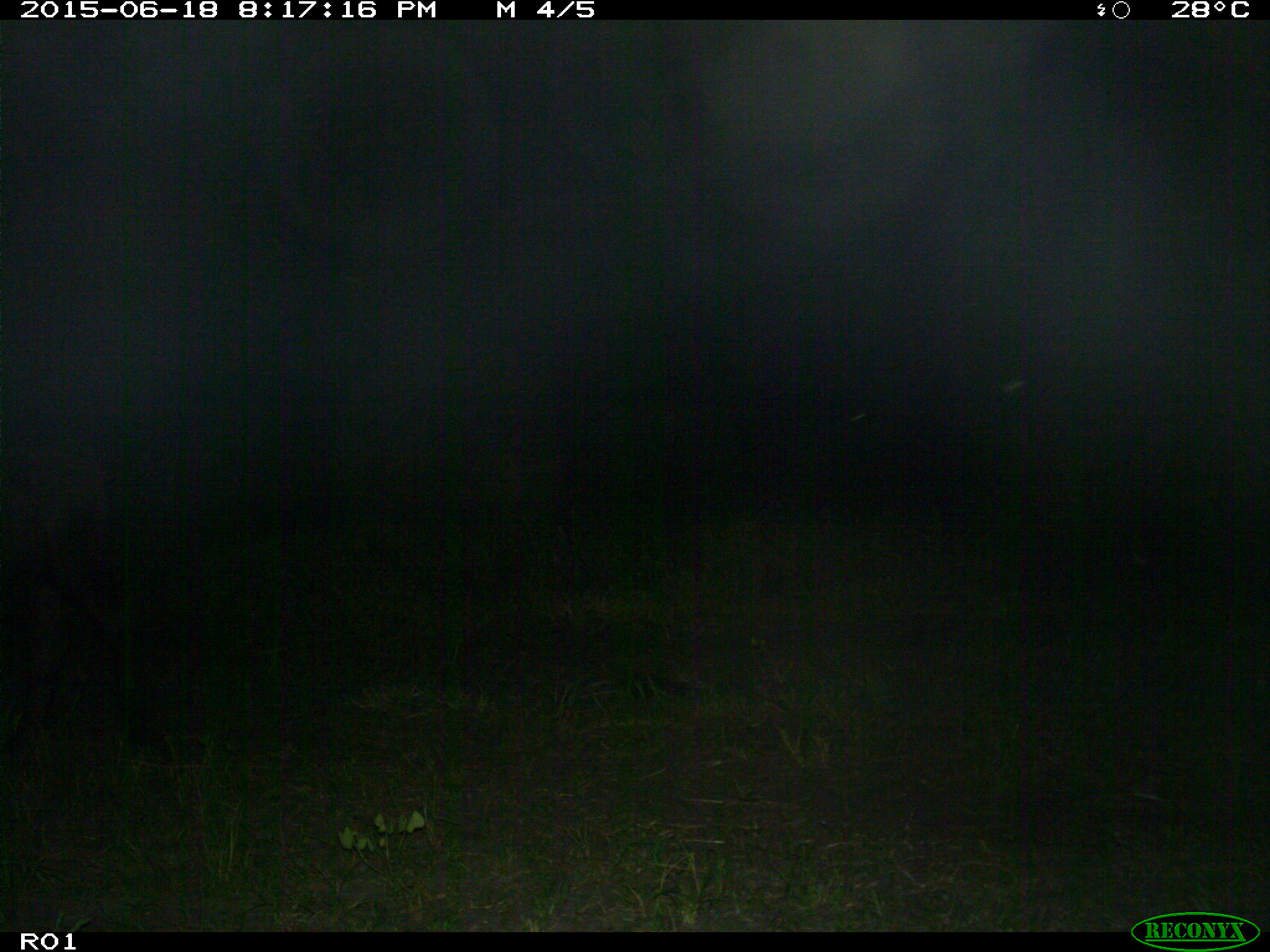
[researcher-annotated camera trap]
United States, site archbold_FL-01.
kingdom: Animalia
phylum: Chordata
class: Mammalia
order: Artiodactyla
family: Bovidae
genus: Bos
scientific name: Bos taurus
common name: domestic cow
Bos taurus (domestic cow).